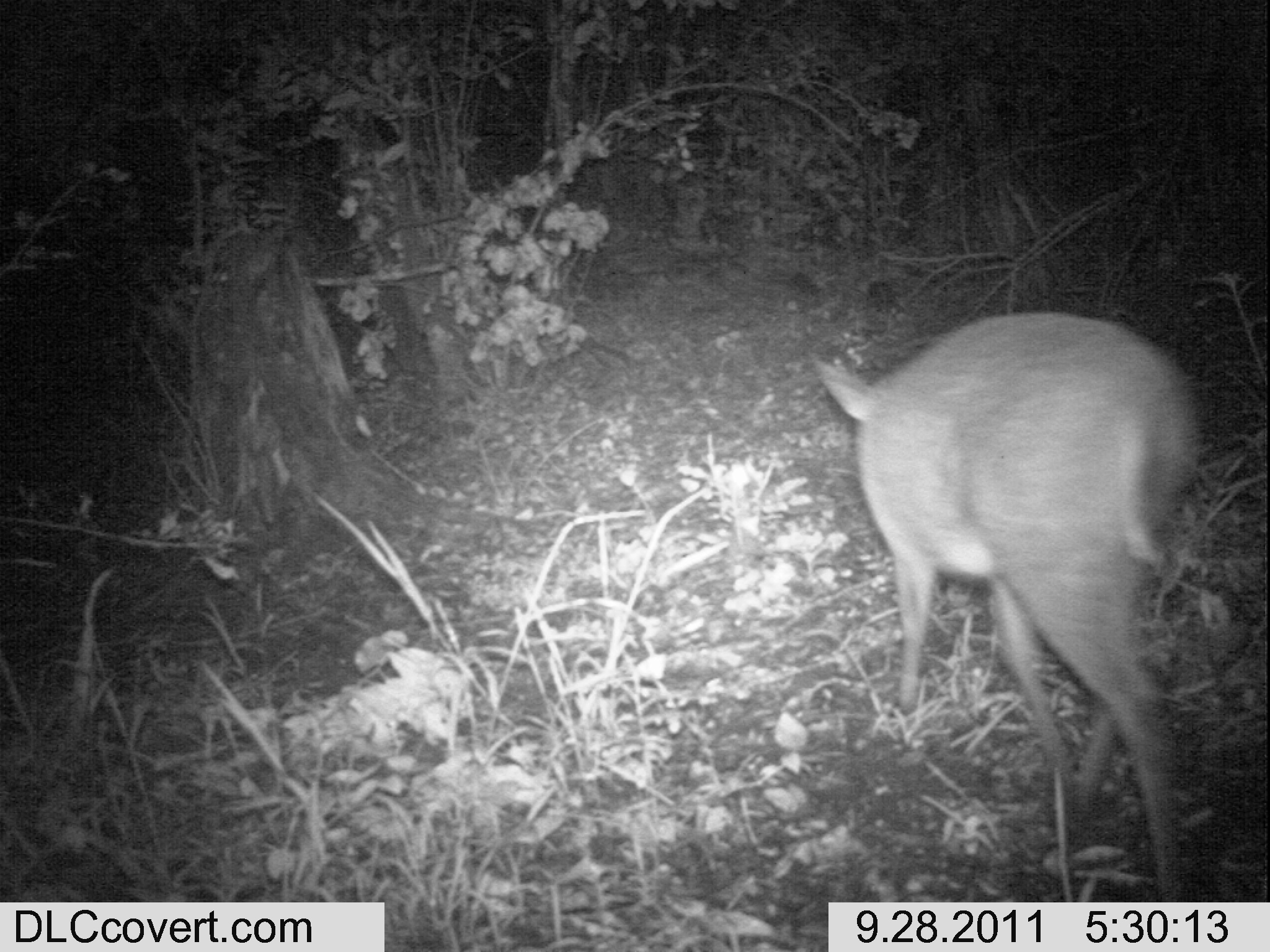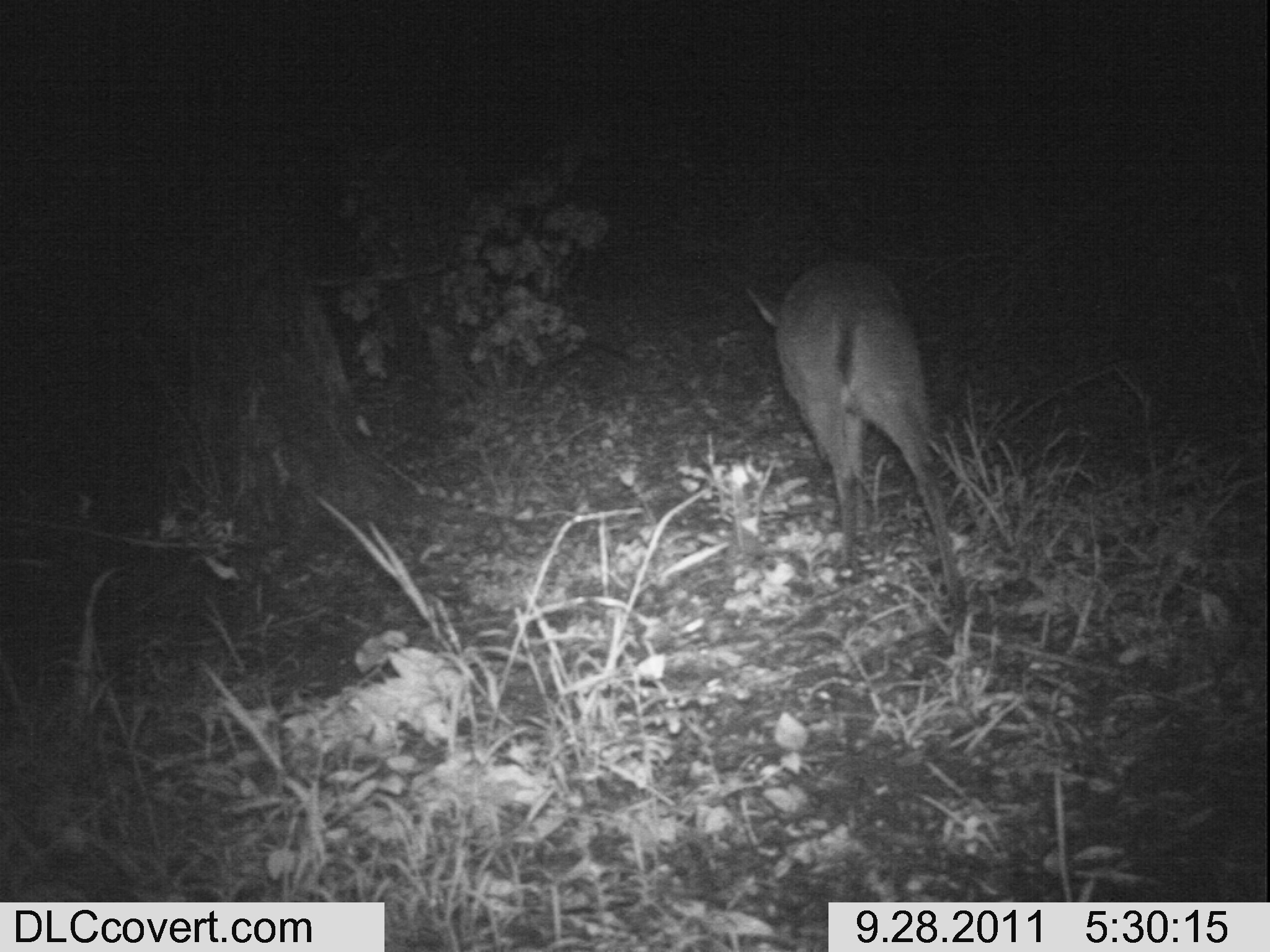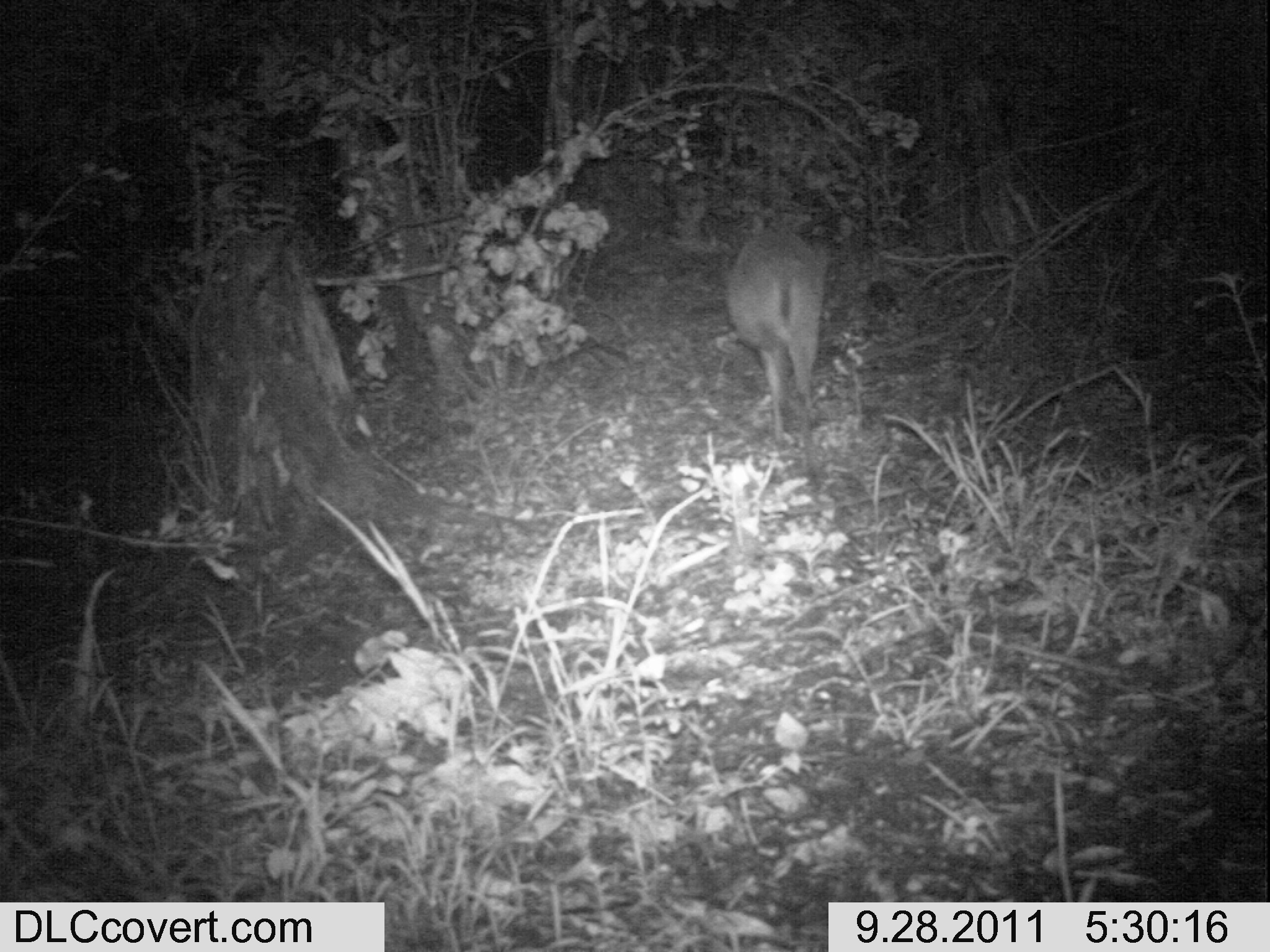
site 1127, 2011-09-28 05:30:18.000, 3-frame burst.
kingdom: Animalia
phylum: Chordata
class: Mammalia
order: Artiodactyla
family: Bovidae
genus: Sylvicapra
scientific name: Sylvicapra grimmia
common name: bush duiker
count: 1